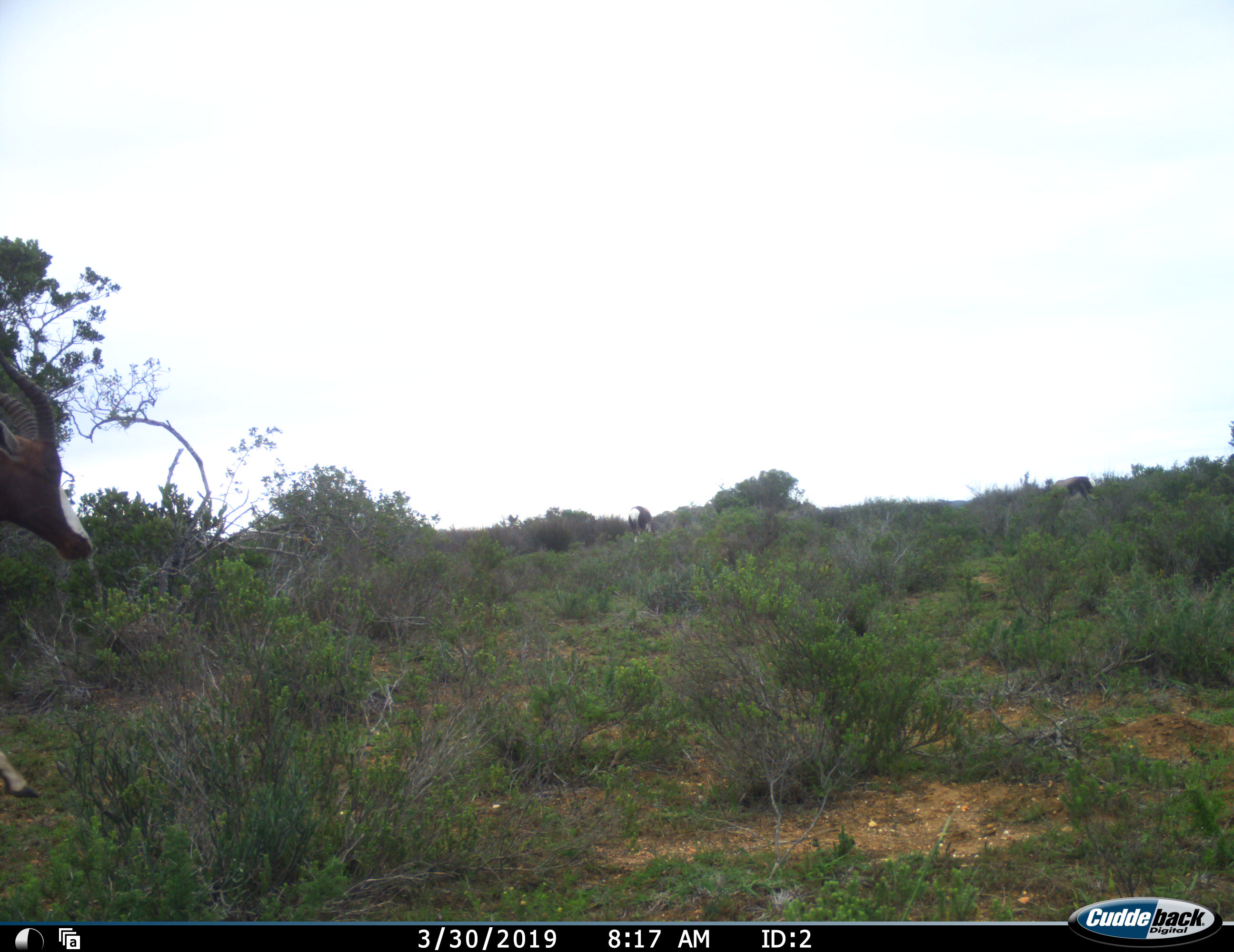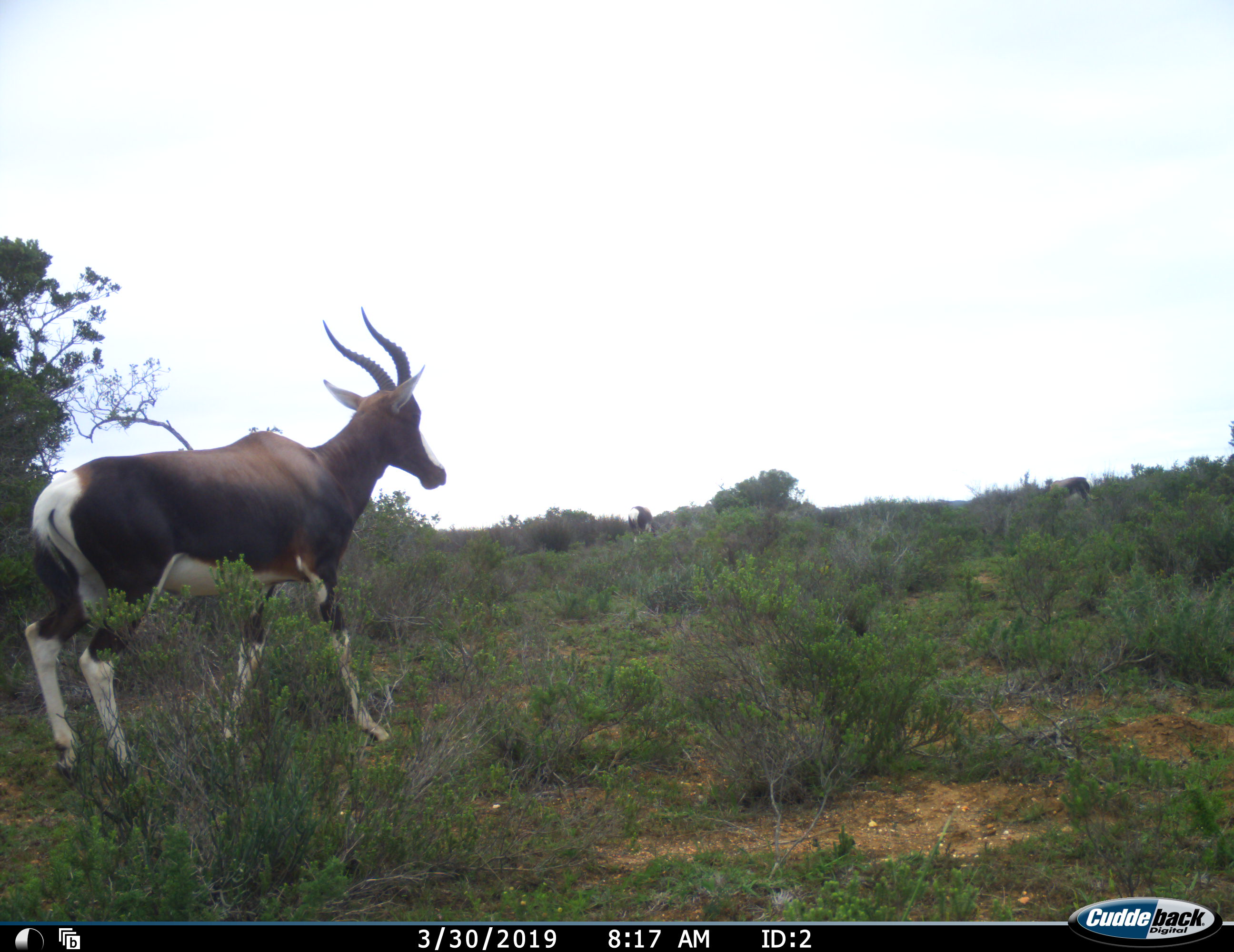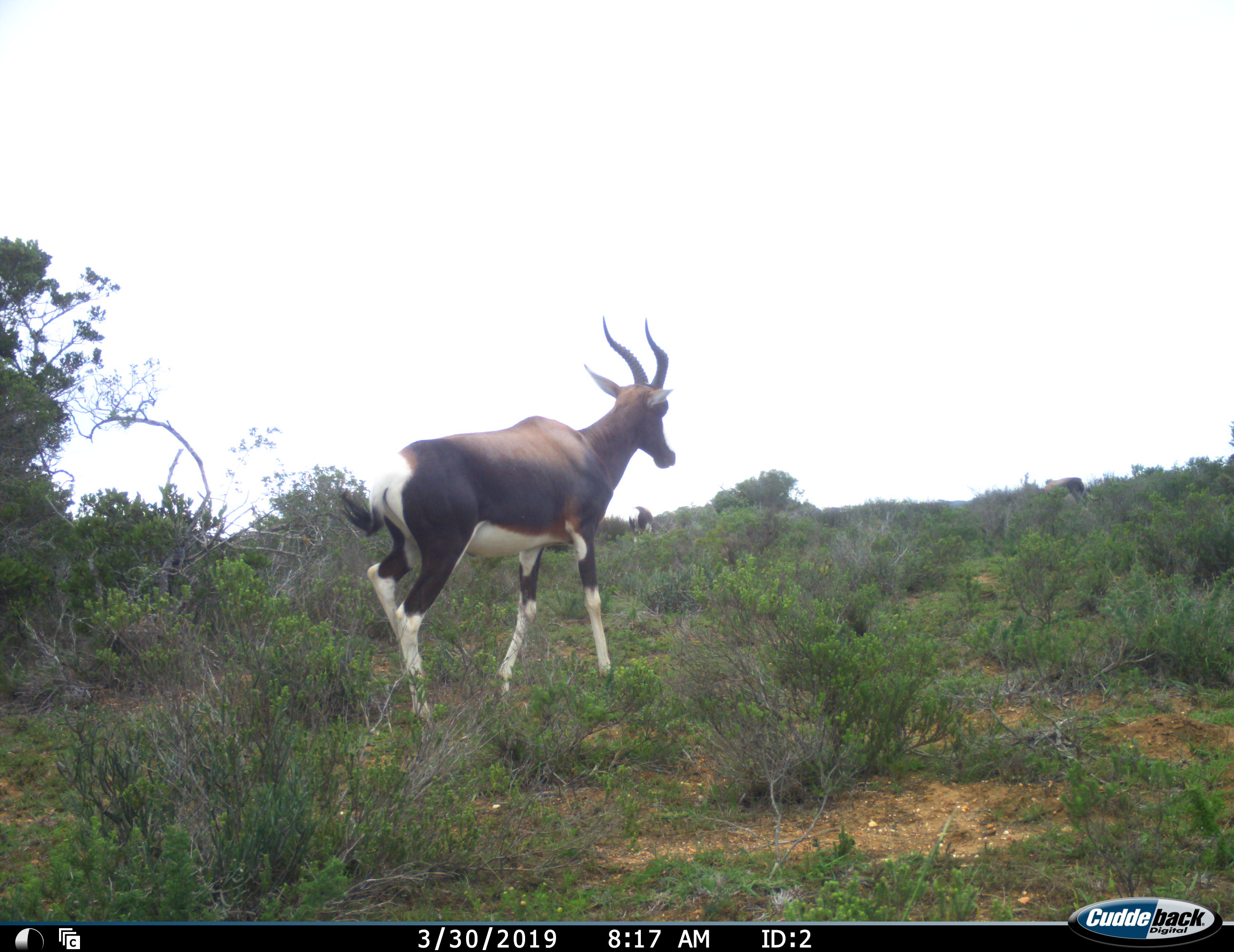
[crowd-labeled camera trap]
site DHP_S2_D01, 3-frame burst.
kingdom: Animalia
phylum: Chordata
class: Mammalia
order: Artiodactyla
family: Bovidae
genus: Damaliscus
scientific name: Damaliscus pygargus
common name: bontebok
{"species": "bontebok (Damaliscus pygargus)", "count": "3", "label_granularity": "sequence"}